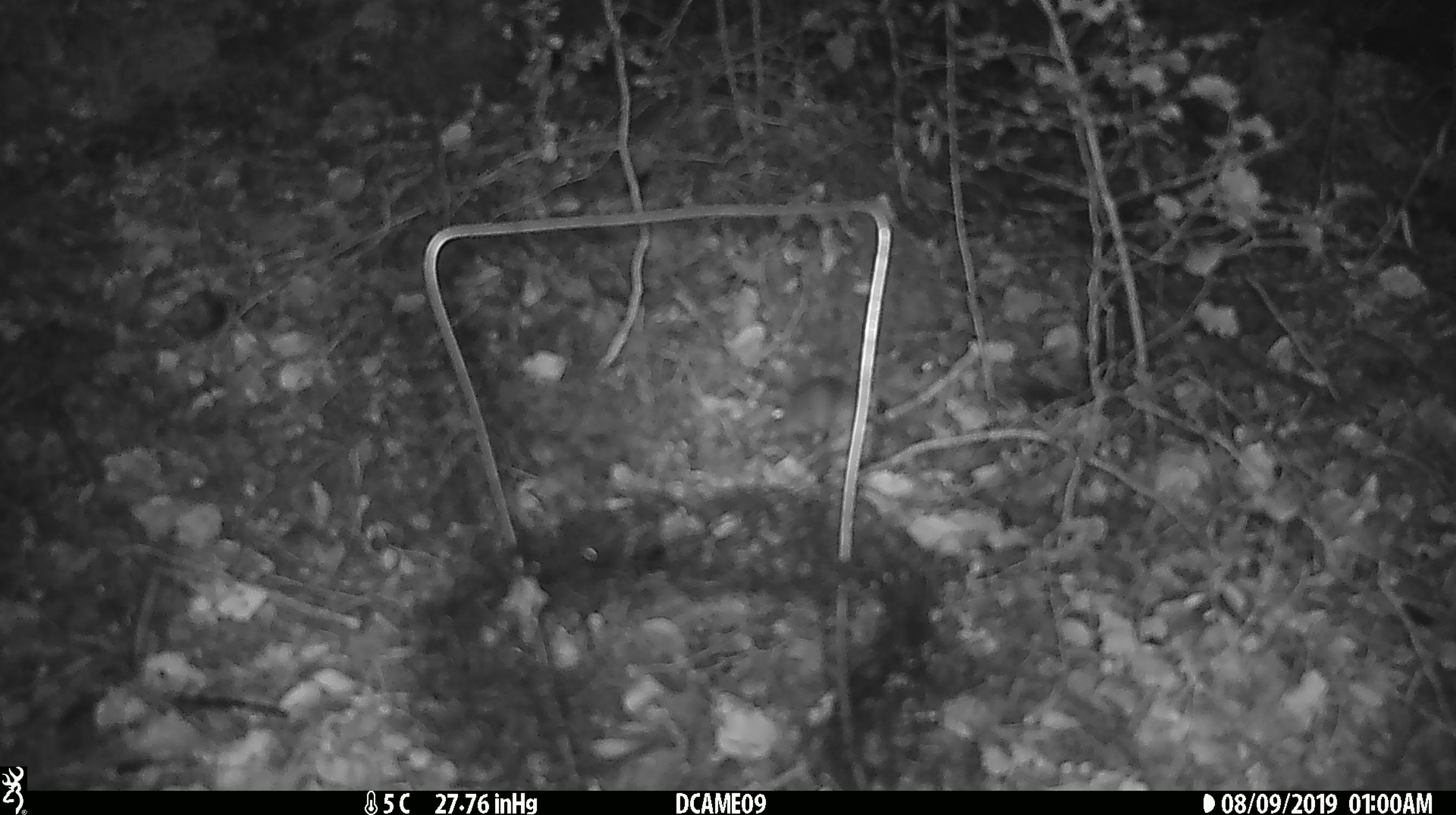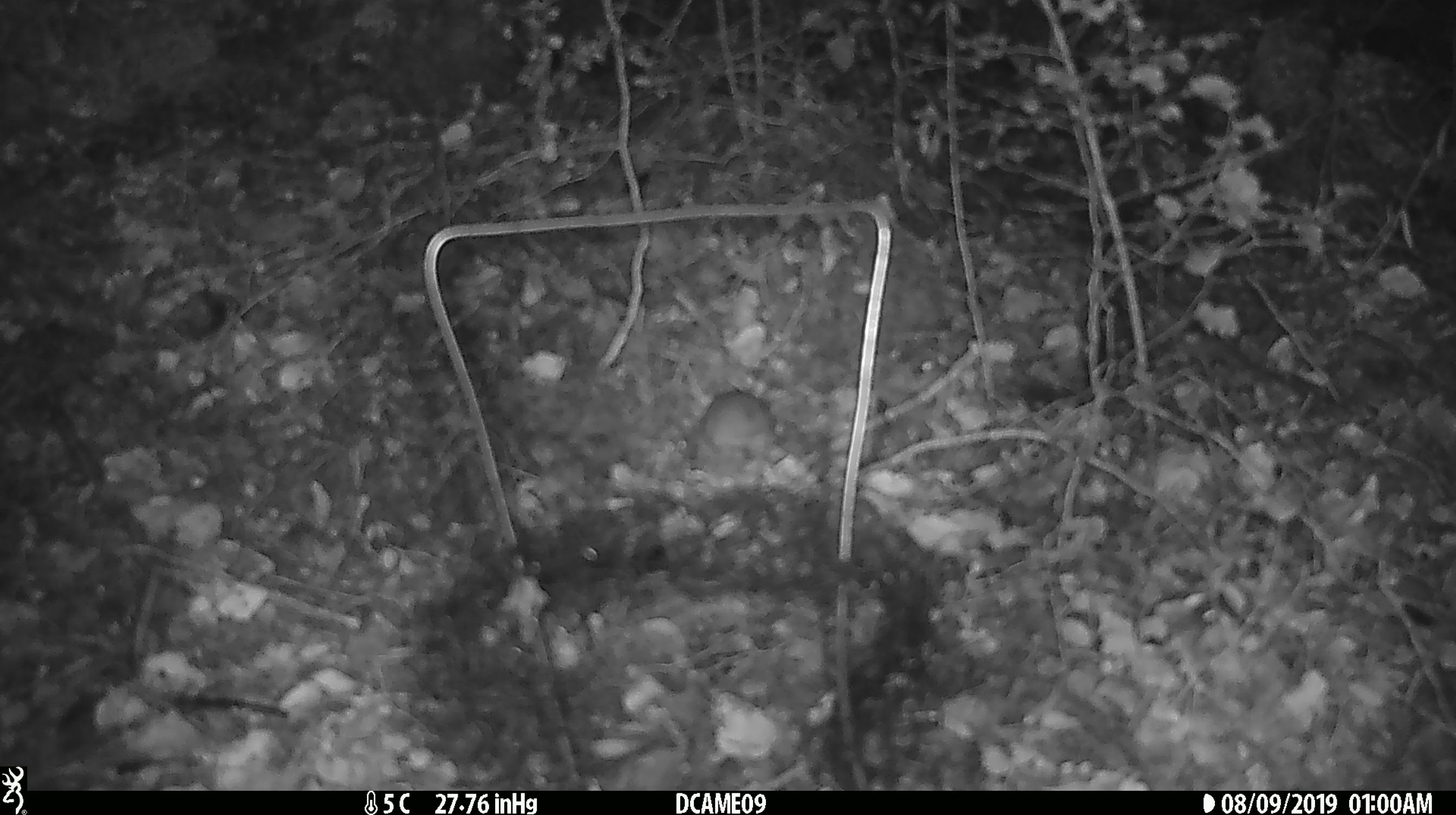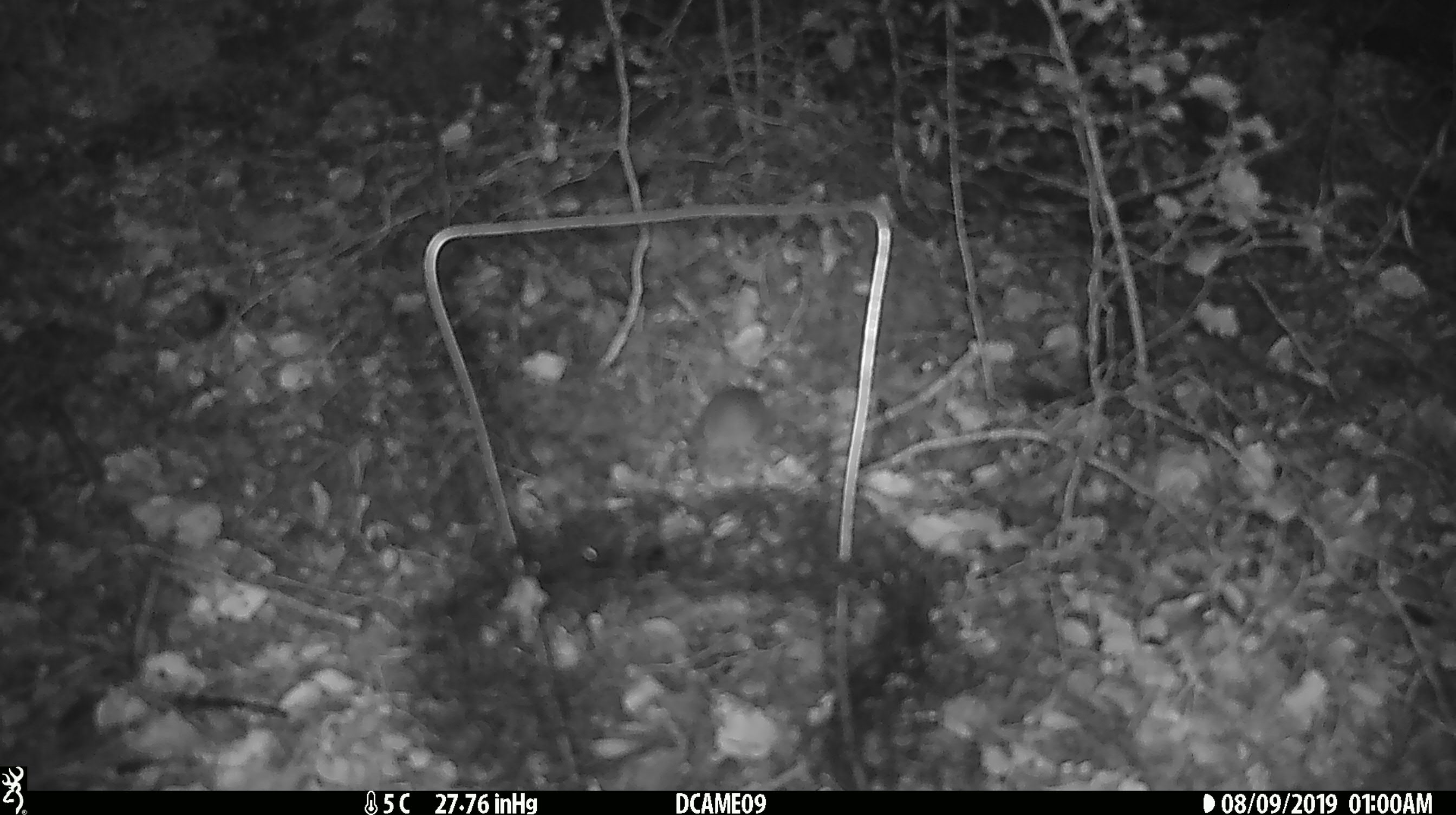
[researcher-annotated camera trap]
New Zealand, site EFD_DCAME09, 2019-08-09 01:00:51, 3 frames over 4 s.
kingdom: Animalia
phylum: Chordata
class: Mammalia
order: Rodentia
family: Muridae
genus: Mus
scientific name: Mus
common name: mouse